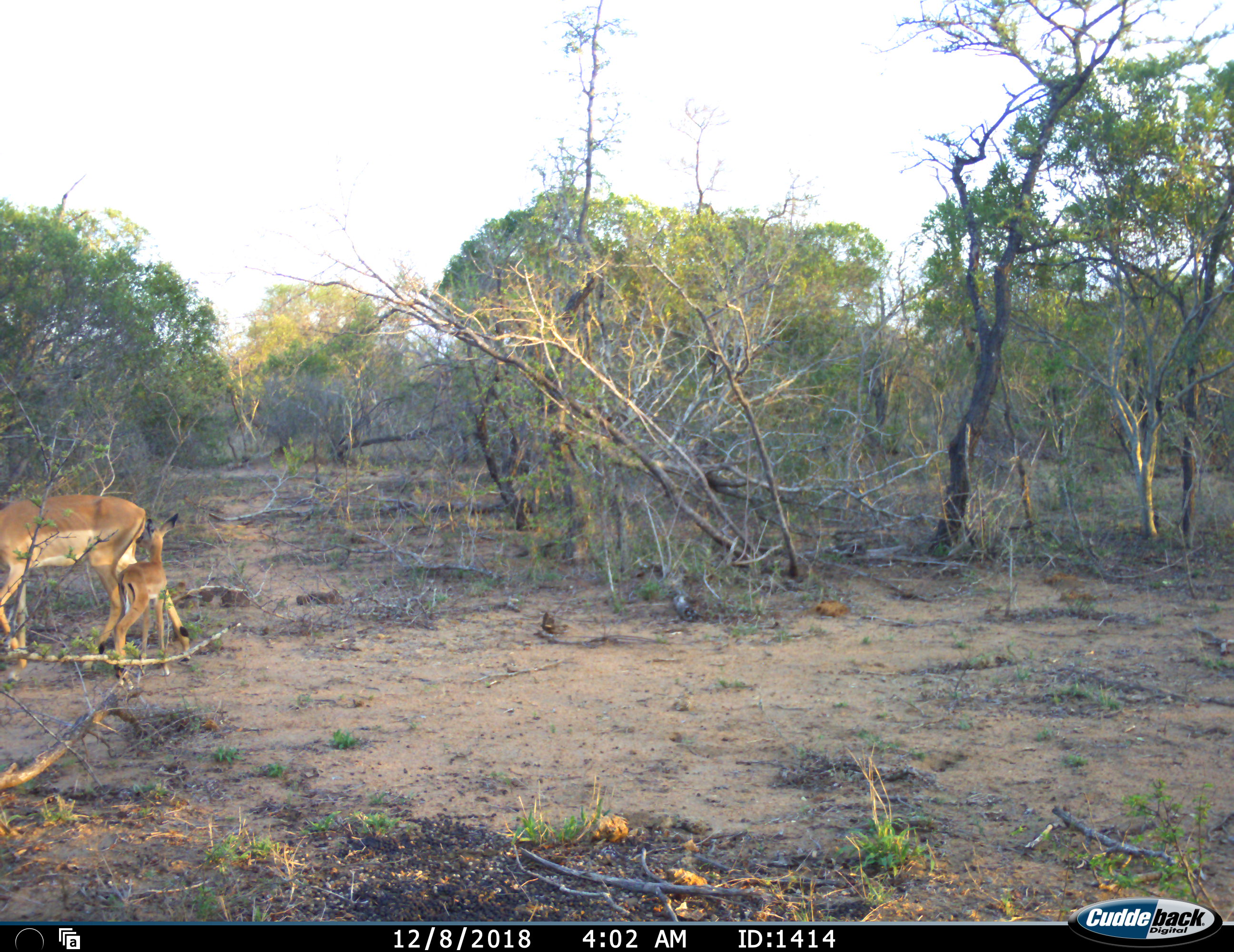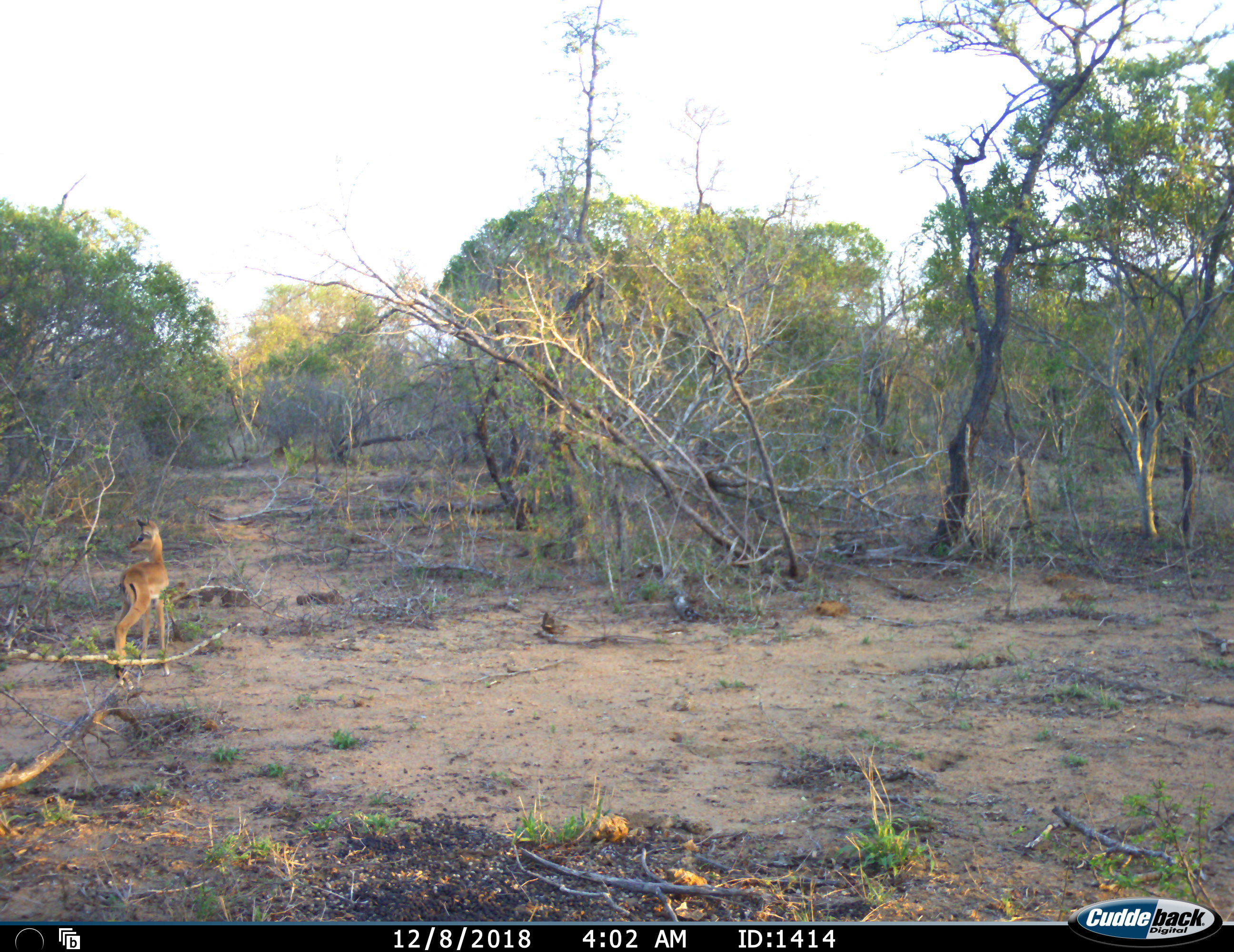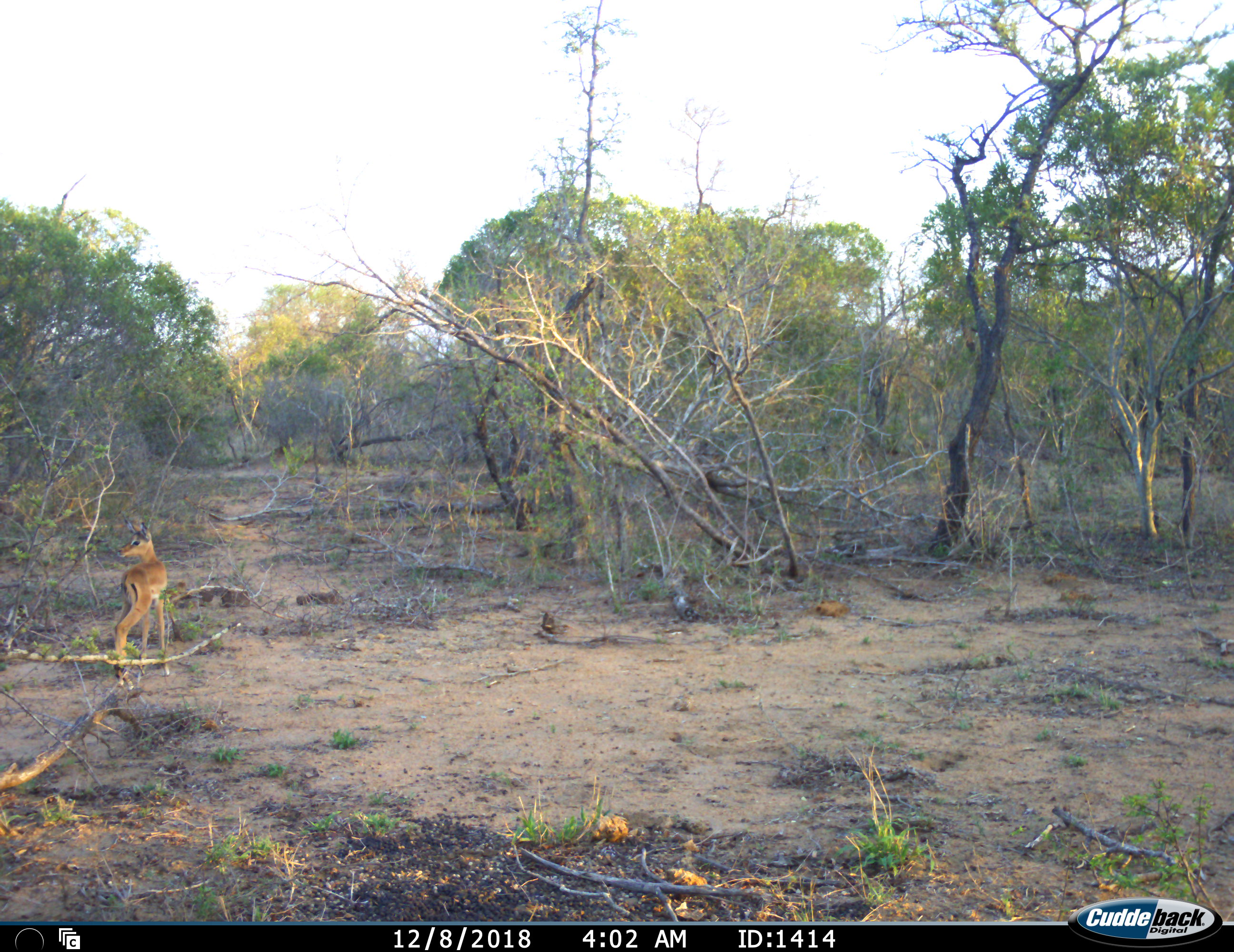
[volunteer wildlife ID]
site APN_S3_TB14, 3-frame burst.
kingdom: Animalia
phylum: Chordata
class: Mammalia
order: Artiodactyla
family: Bovidae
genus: Aepyceros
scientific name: Aepyceros melampus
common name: impala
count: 2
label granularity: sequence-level